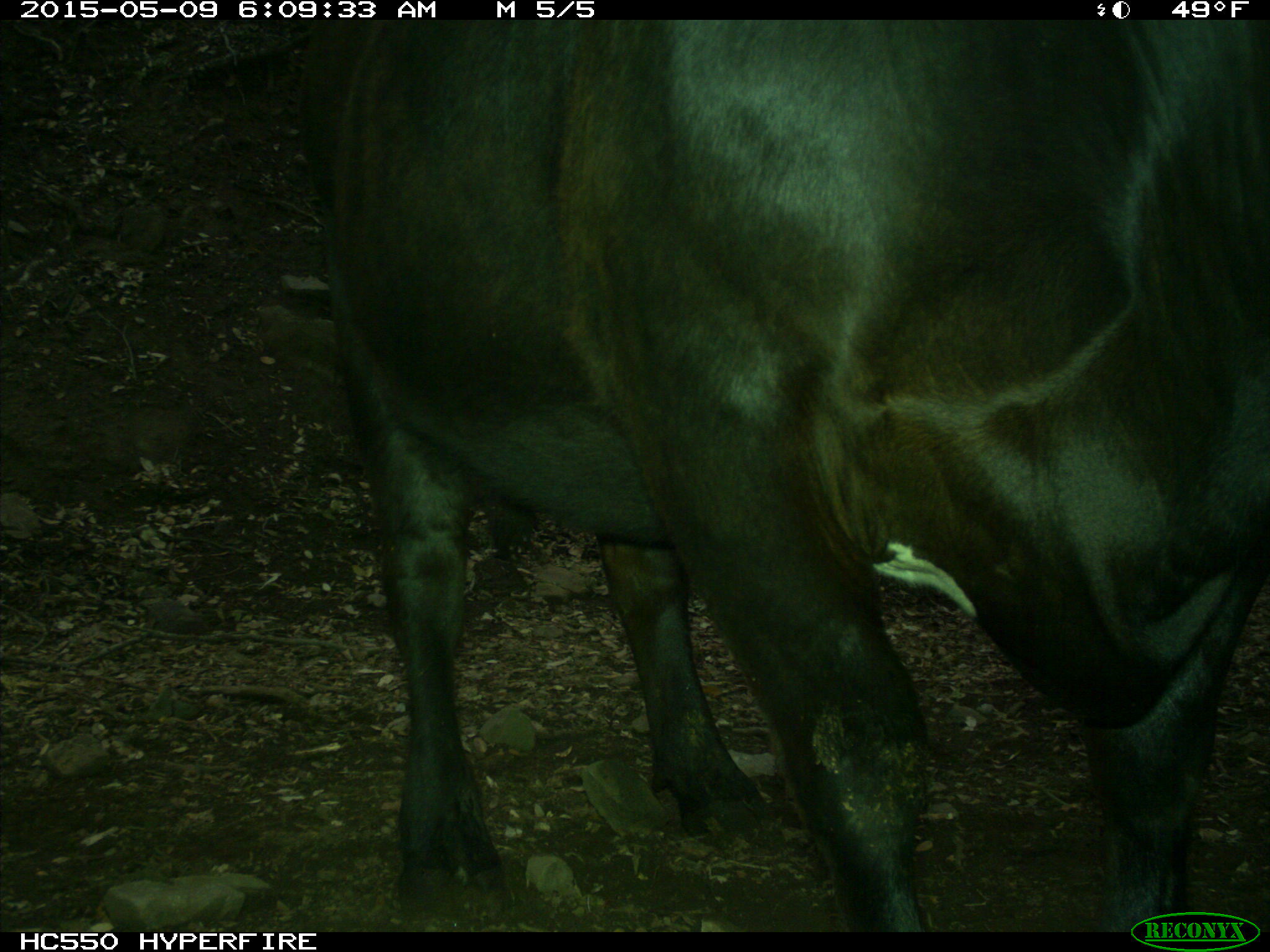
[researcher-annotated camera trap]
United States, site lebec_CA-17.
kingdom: Animalia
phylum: Chordata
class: Mammalia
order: Artiodactyla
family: Bovidae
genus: Bos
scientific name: Bos taurus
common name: domestic cow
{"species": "Bos taurus (domestic cow)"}